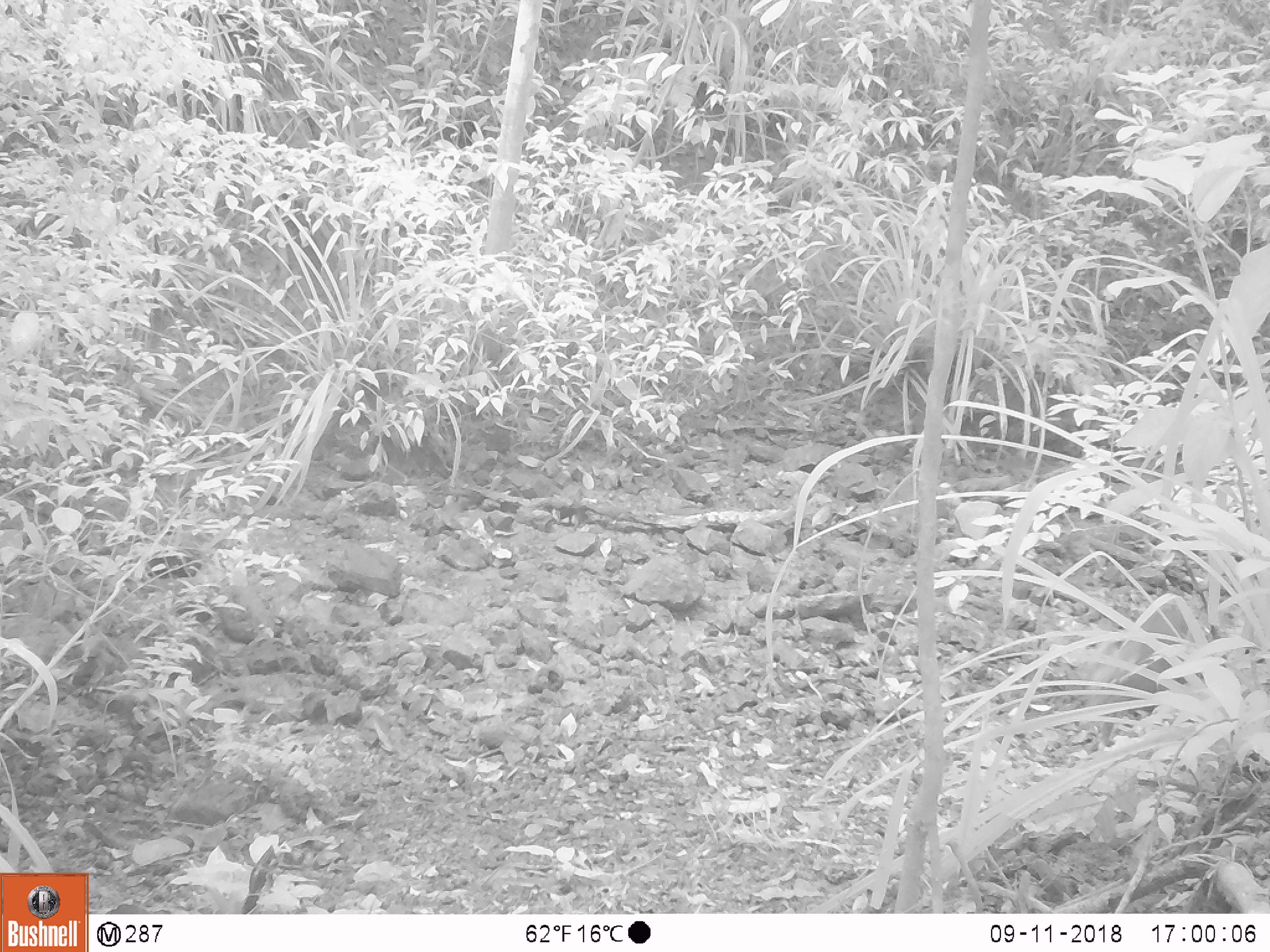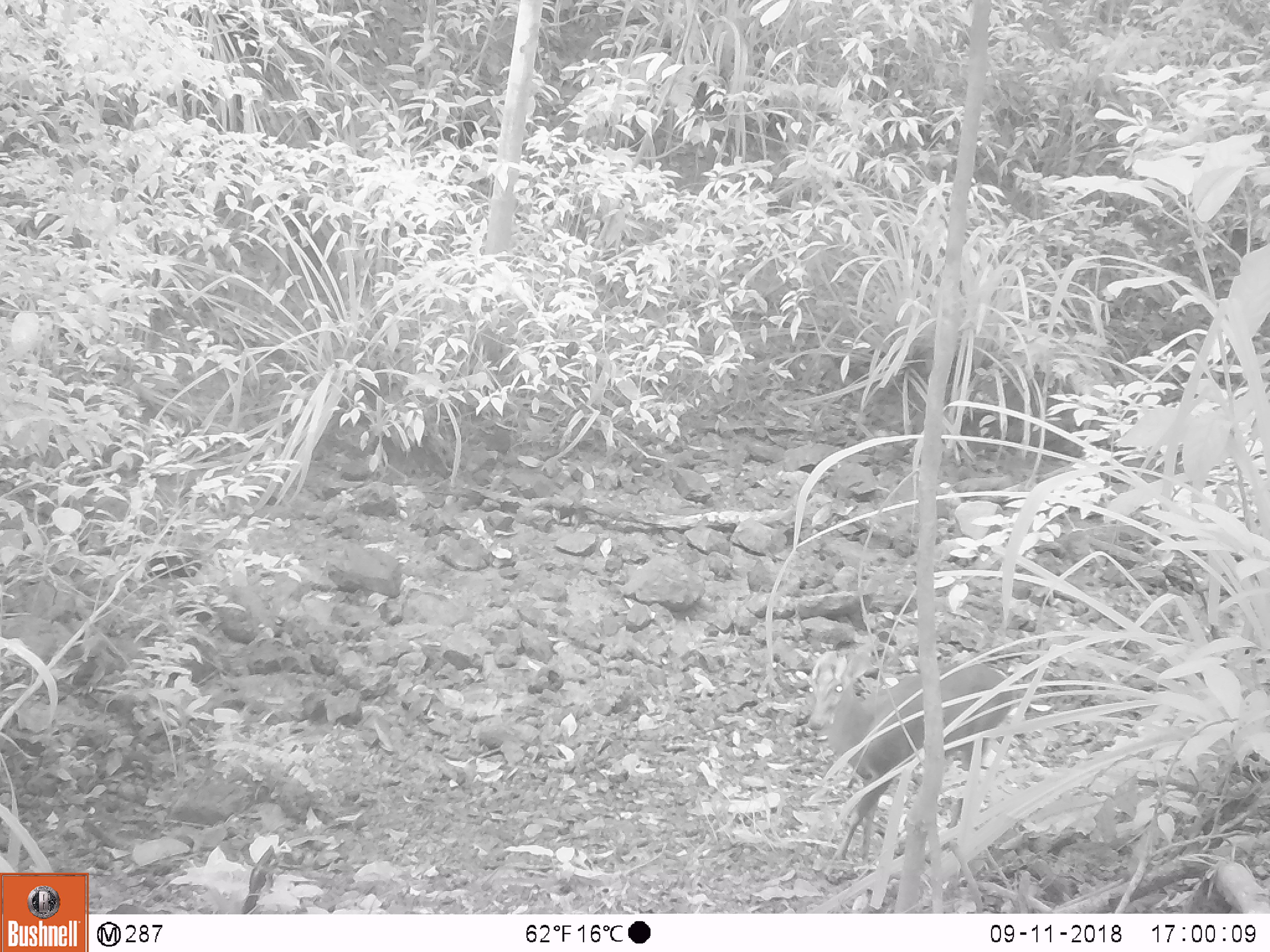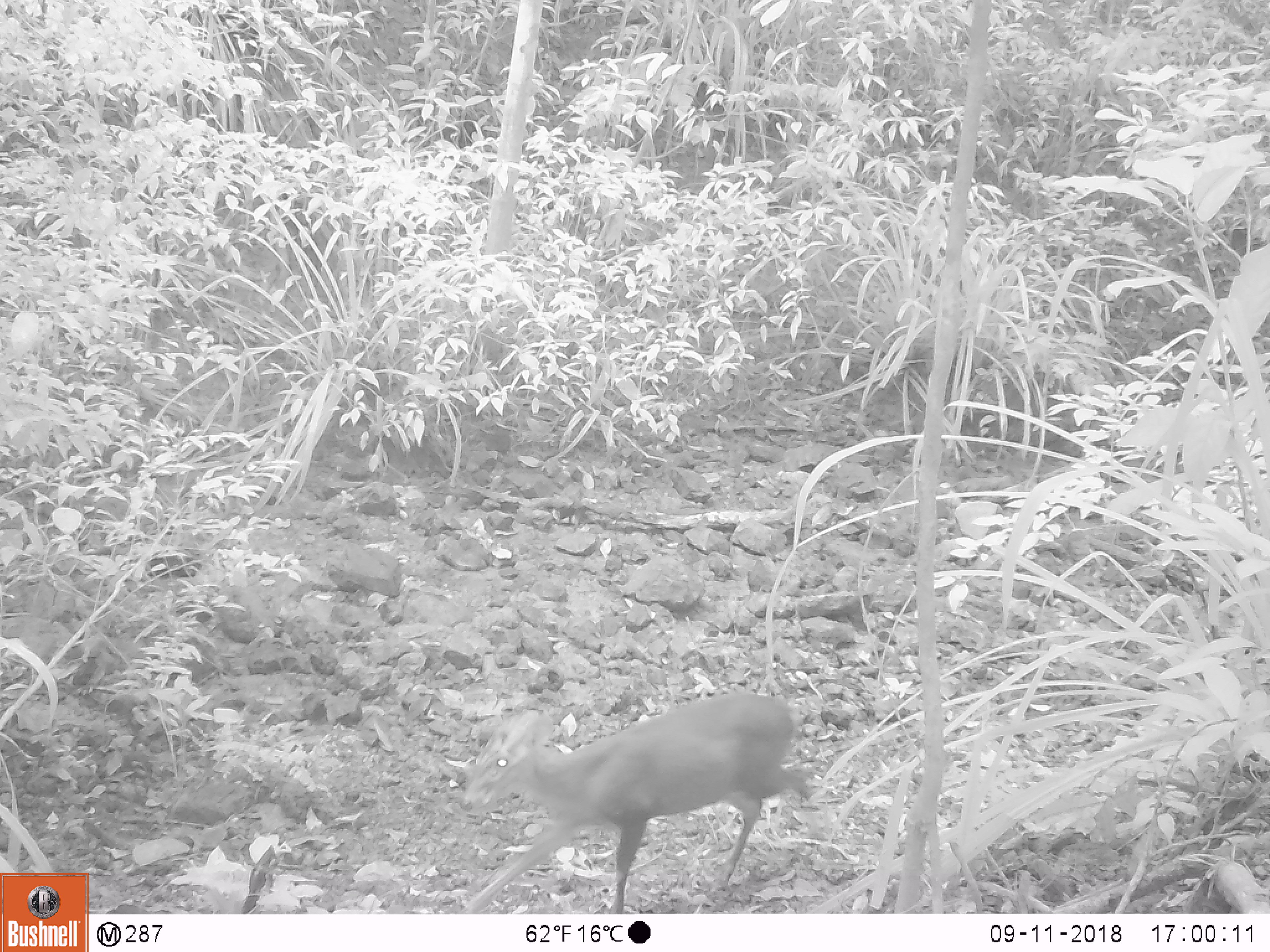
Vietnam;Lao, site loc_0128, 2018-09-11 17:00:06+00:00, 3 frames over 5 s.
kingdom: Animalia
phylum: Chordata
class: Mammalia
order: Artiodactyla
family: Cervidae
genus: Muntiacus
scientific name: Muntiacus rooseveltorum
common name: roosevelt's muntjac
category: roosevelts muntjac group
Roosevelts muntjac group (roosevelt's muntjac) (Muntiacus rooseveltorum). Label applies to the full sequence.